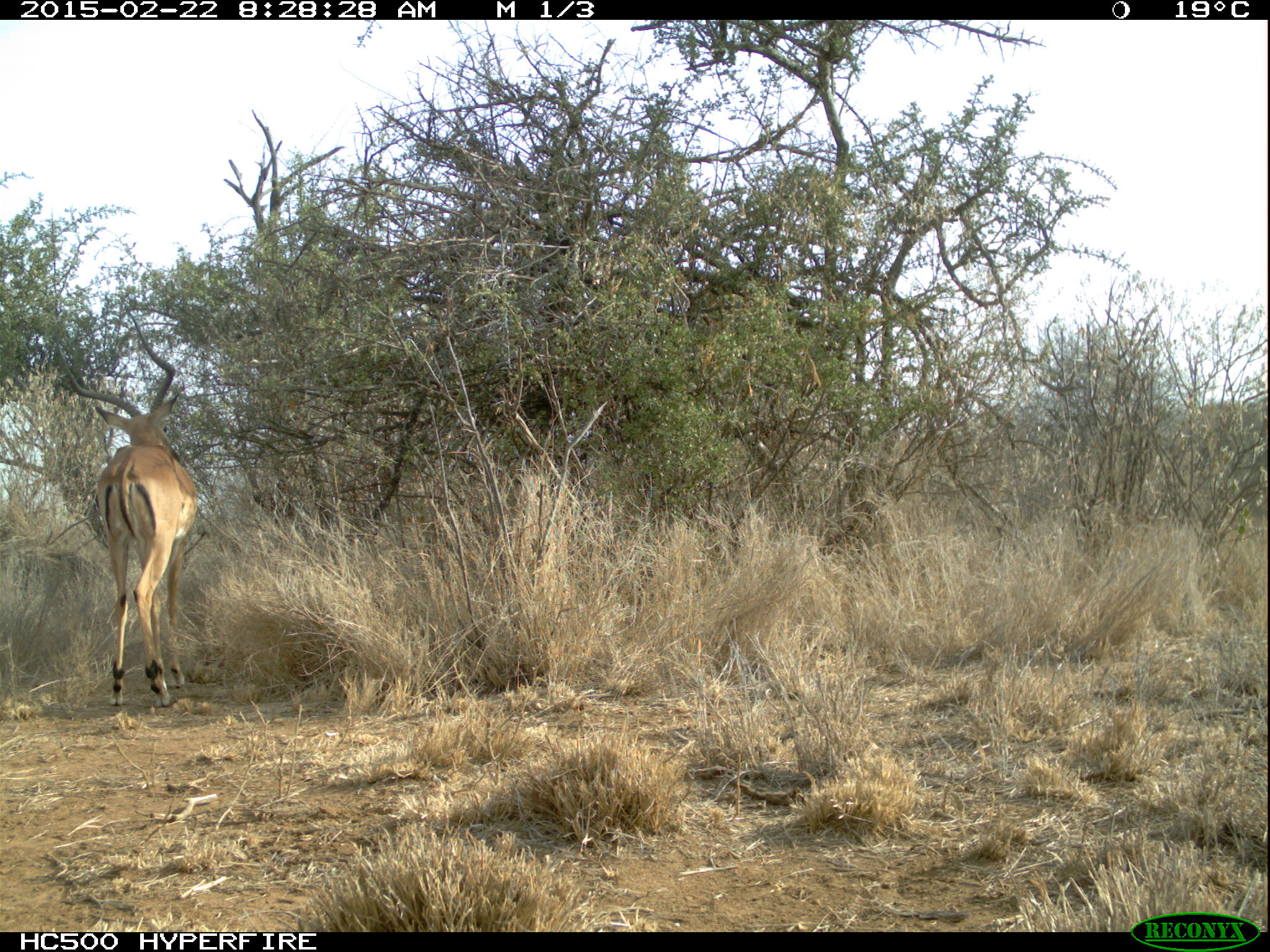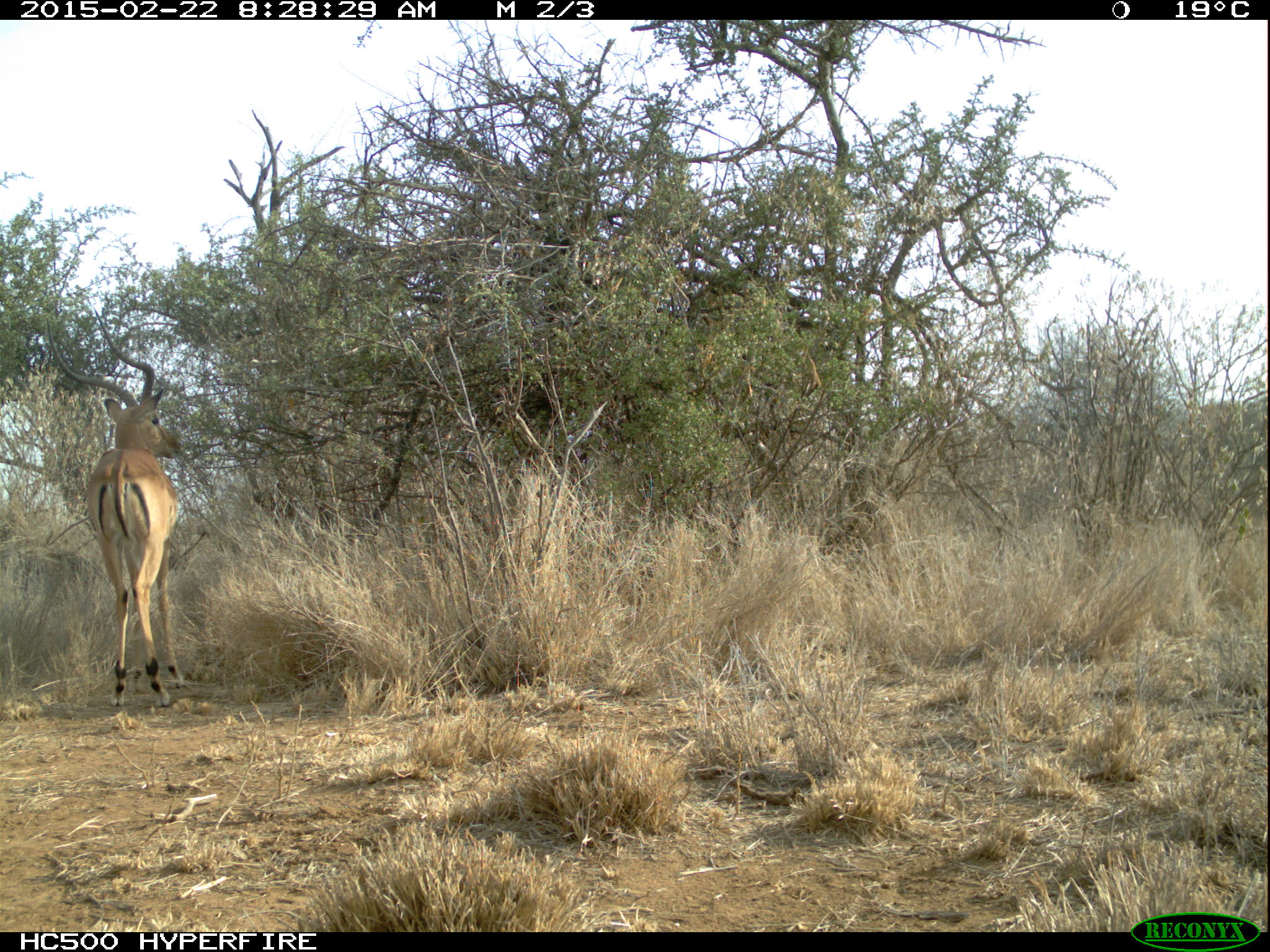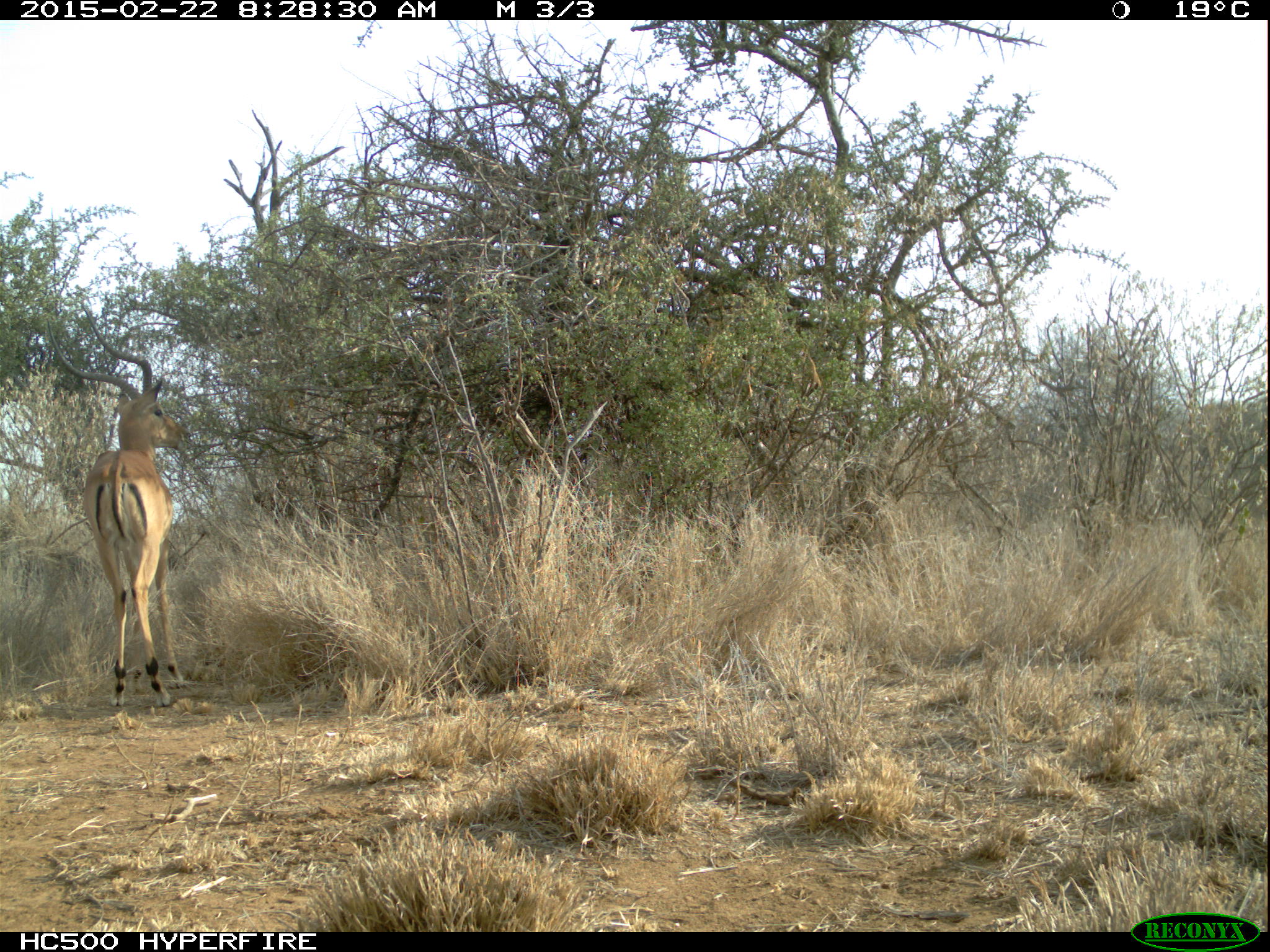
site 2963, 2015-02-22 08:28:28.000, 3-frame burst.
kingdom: Animalia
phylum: Chordata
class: Mammalia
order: Artiodactyla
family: Bovidae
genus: Aepyceros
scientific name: Aepyceros melampus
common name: impala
Aepyceros melampus (impala), count 1.